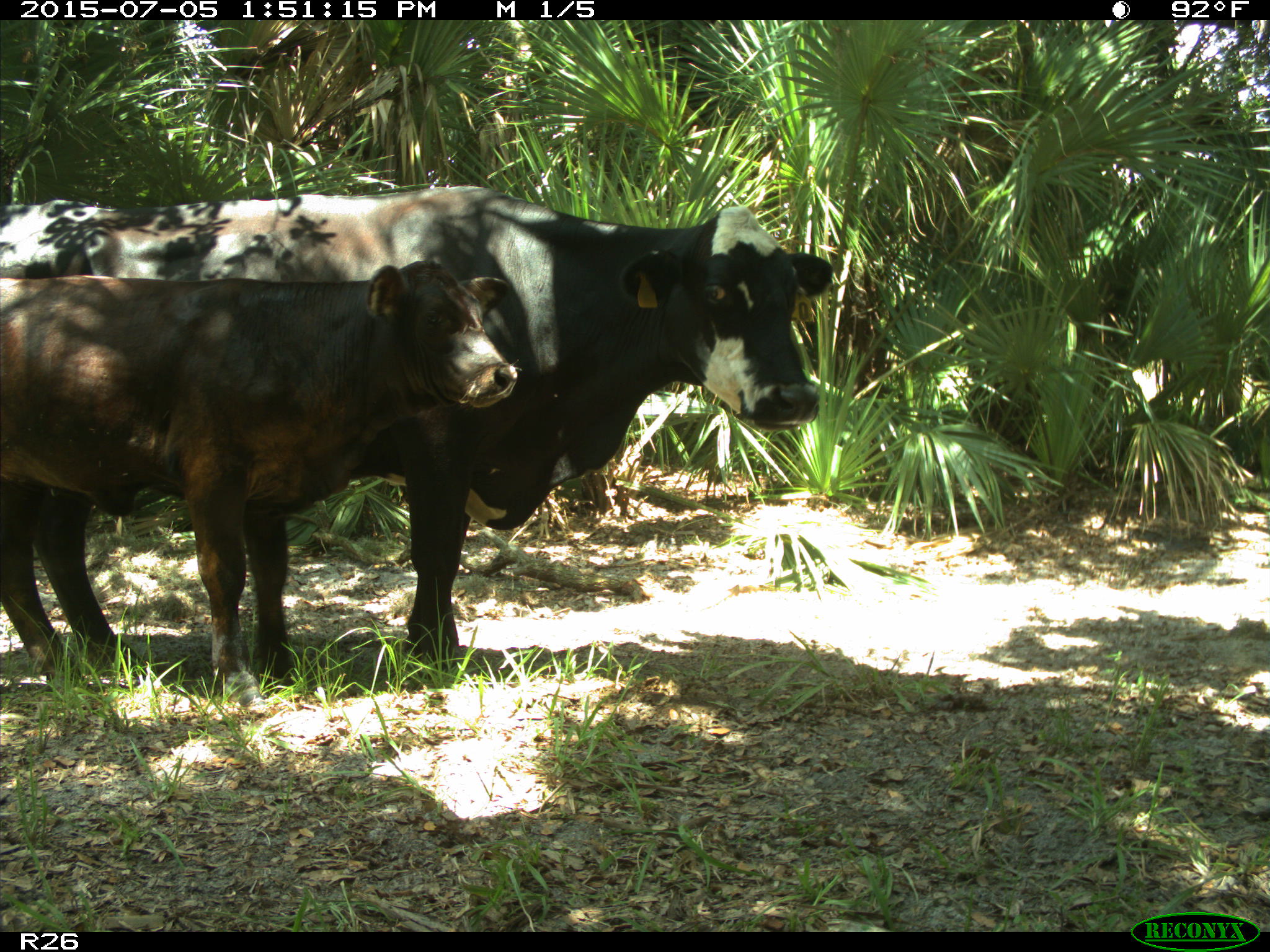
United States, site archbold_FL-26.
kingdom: Animalia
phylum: Chordata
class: Mammalia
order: Artiodactyla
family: Bovidae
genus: Bos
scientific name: Bos taurus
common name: domestic cow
Bos taurus (domestic cow).